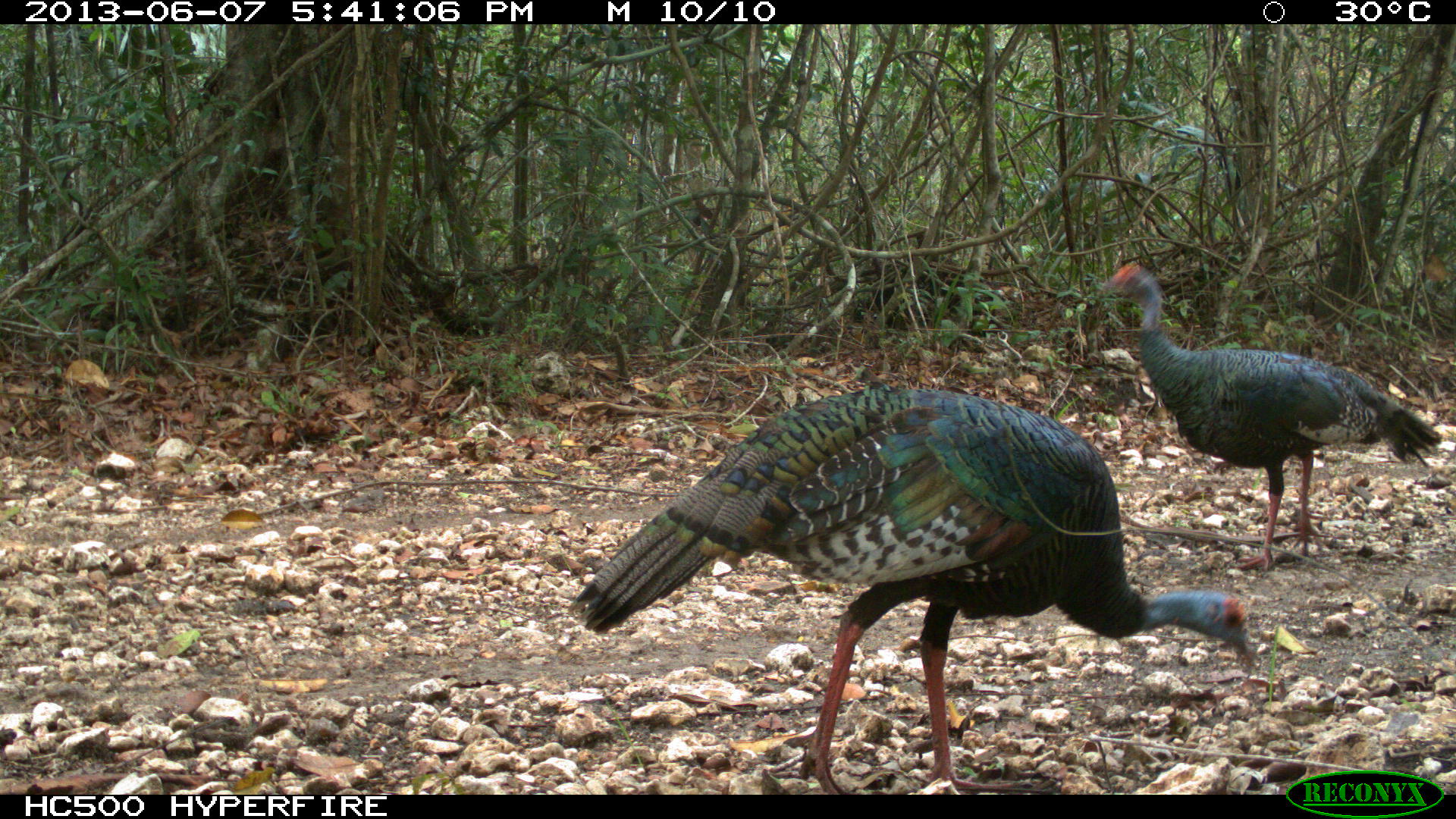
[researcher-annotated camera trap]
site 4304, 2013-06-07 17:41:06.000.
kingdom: Animalia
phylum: Chordata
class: Aves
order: Galliformes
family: Phasianidae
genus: Meleagris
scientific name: Meleagris ocellata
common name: ocellated turkey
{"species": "Meleagris ocellata (ocellated turkey)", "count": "2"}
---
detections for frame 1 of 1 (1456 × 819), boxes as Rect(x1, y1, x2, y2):
meleagris ocellata: Rect(567, 385, 1259, 792); Rect(1094, 260, 1443, 571)